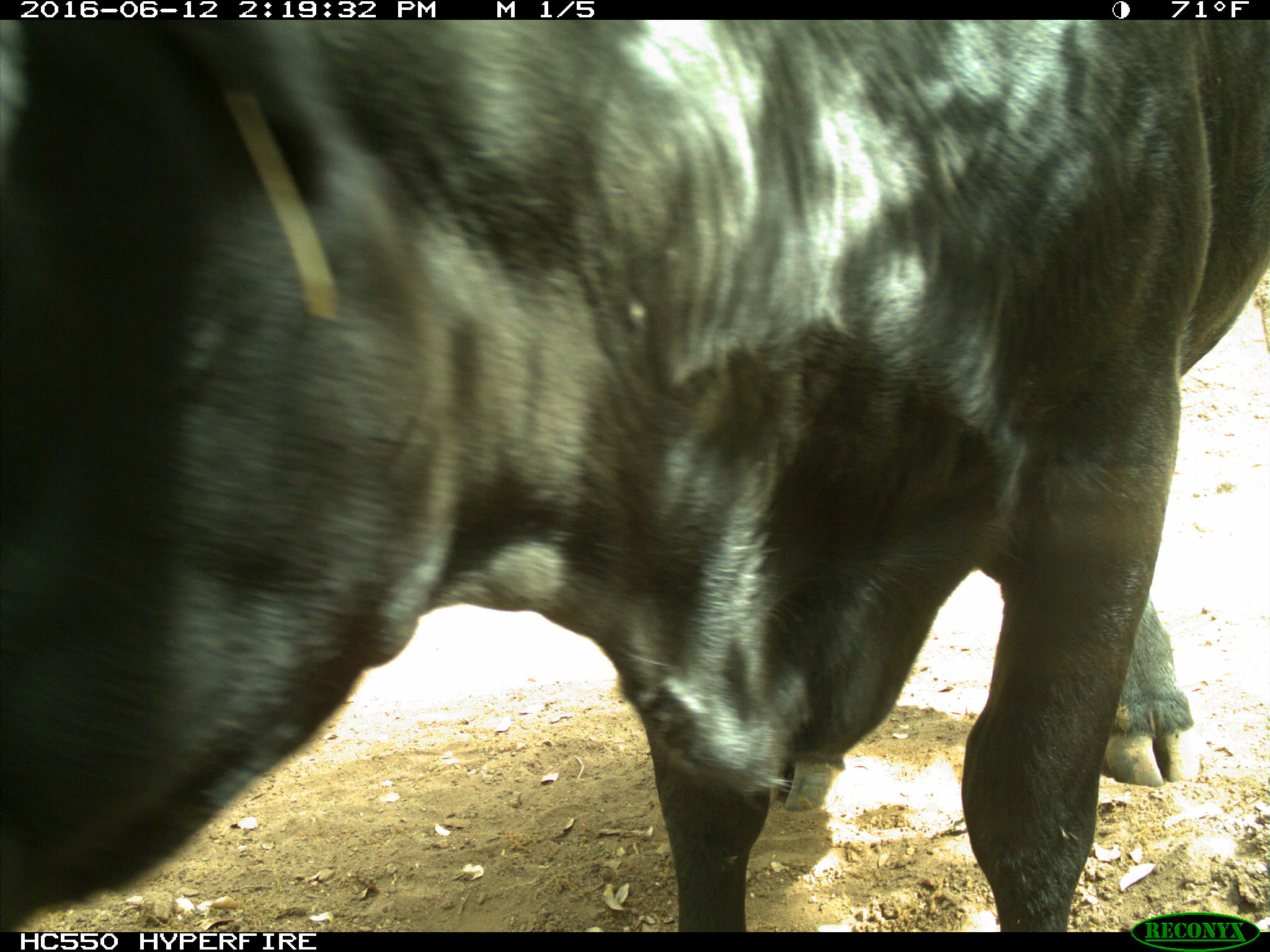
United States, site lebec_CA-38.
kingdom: Animalia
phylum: Chordata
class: Mammalia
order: Artiodactyla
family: Bovidae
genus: Bos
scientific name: Bos taurus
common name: domestic cow